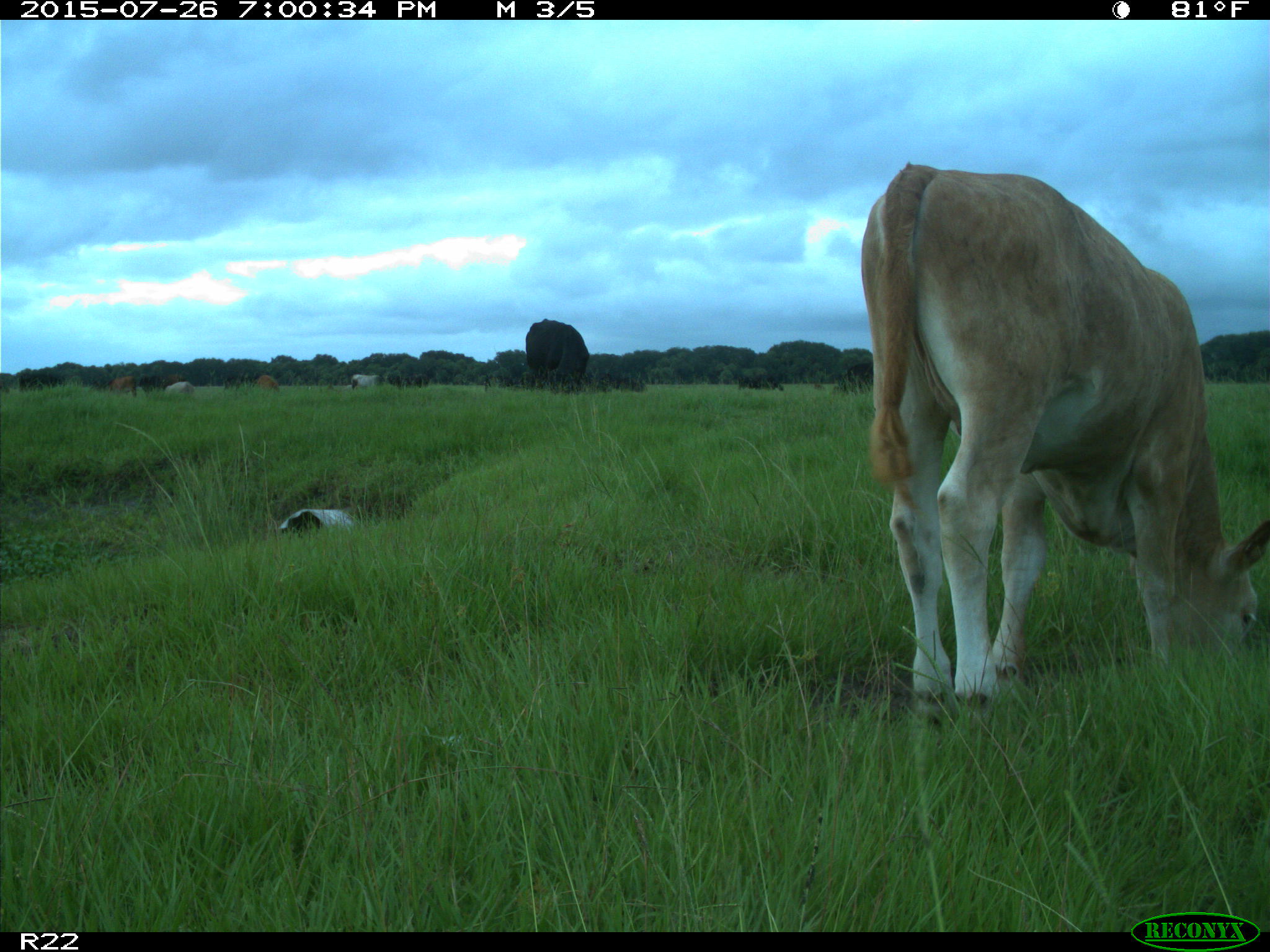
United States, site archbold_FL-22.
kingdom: Animalia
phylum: Chordata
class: Mammalia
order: Artiodactyla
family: Bovidae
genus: Bos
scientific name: Bos taurus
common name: domestic cow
Bos taurus (domestic cow).